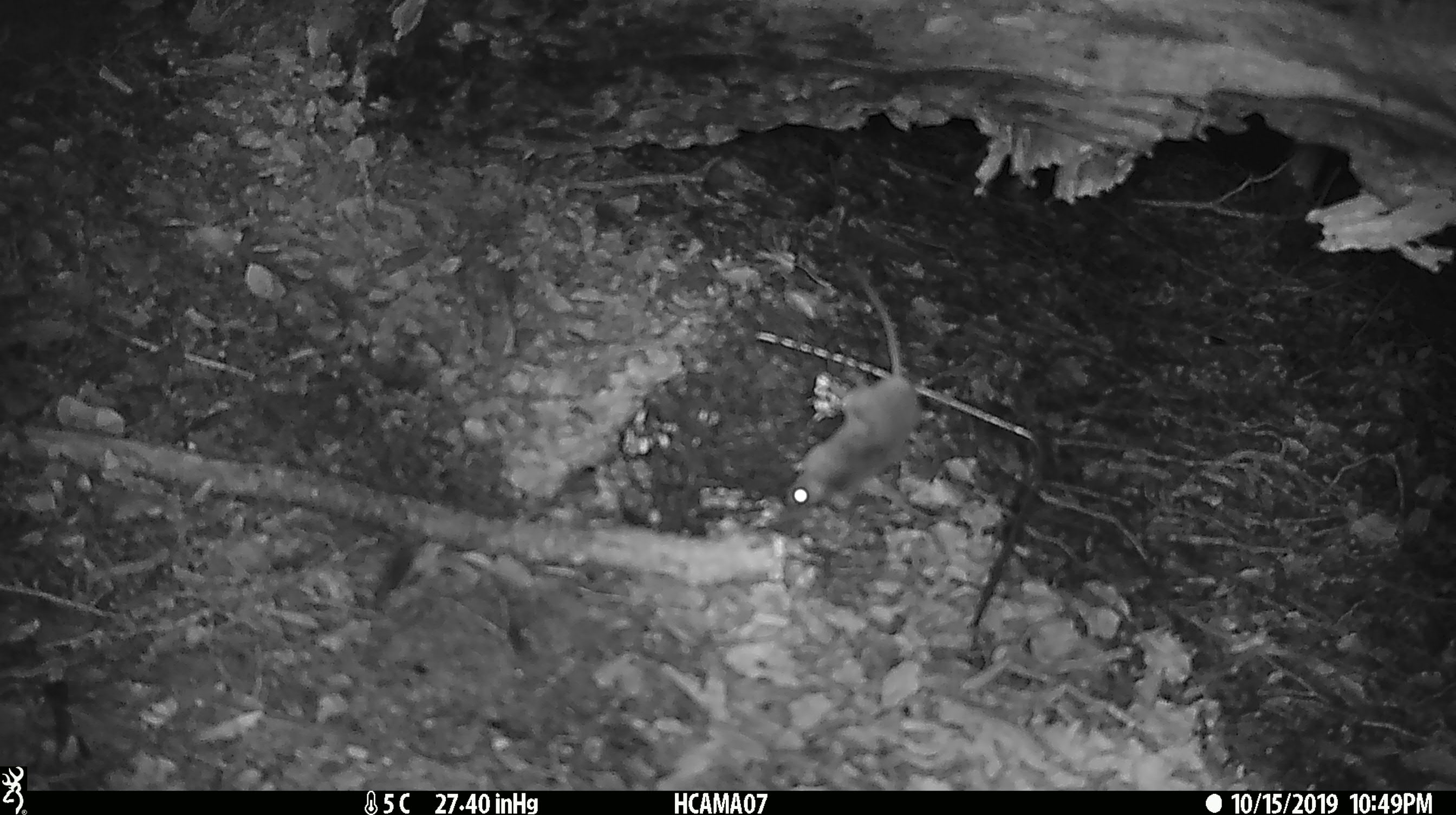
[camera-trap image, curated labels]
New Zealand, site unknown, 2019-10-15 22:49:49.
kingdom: Animalia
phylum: Chordata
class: Mammalia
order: Rodentia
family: Muridae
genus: Mus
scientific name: Mus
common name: mouse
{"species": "mouse (Mus)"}